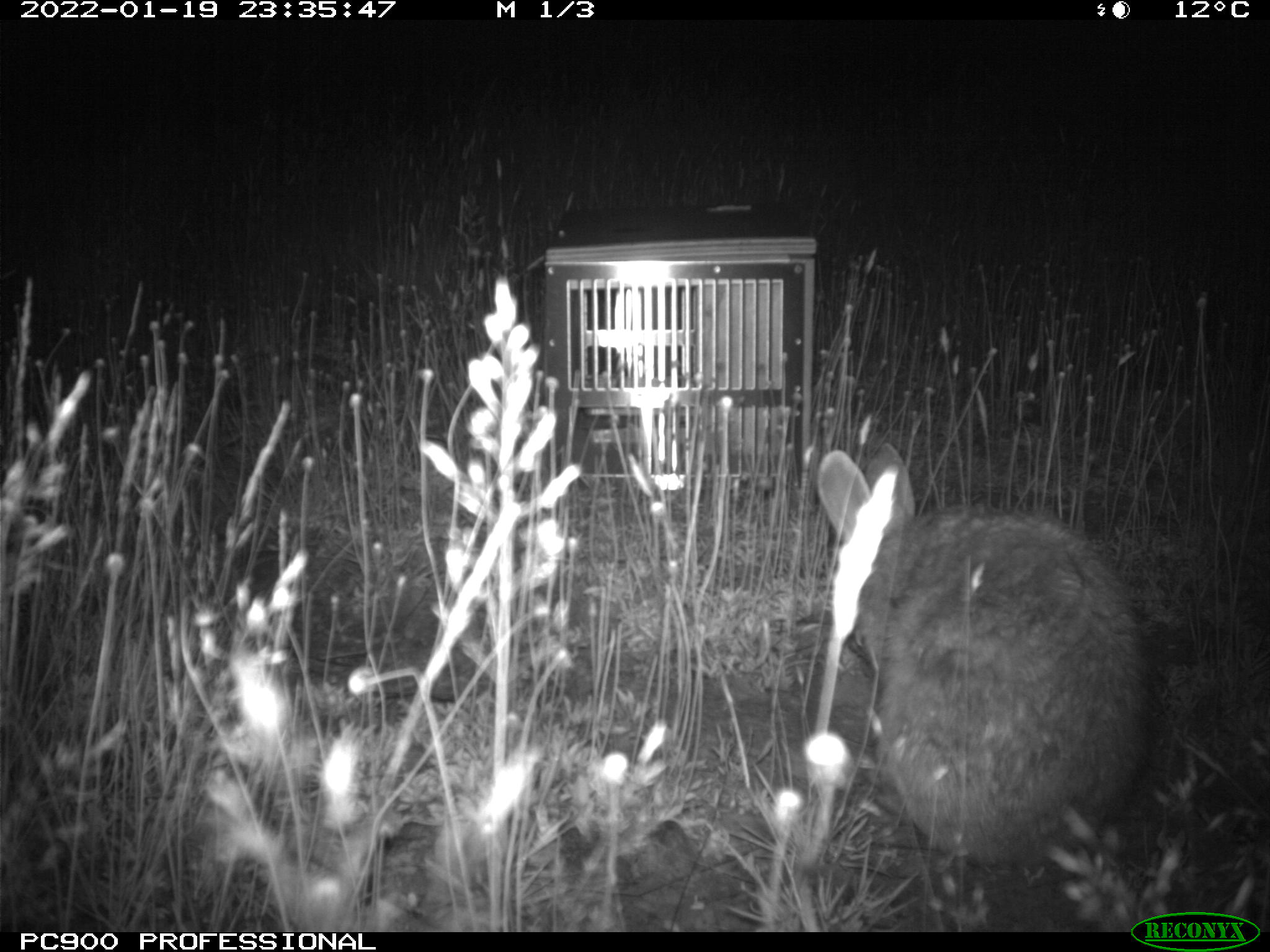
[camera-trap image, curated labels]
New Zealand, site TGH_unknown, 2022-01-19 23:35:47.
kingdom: Animalia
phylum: Chordata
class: Mammalia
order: Lagomorpha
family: Leporidae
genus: Oryctolagus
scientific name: Oryctolagus cuniculus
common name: european rabbit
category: rabbit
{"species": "rabbit (european rabbit) (Oryctolagus cuniculus)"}